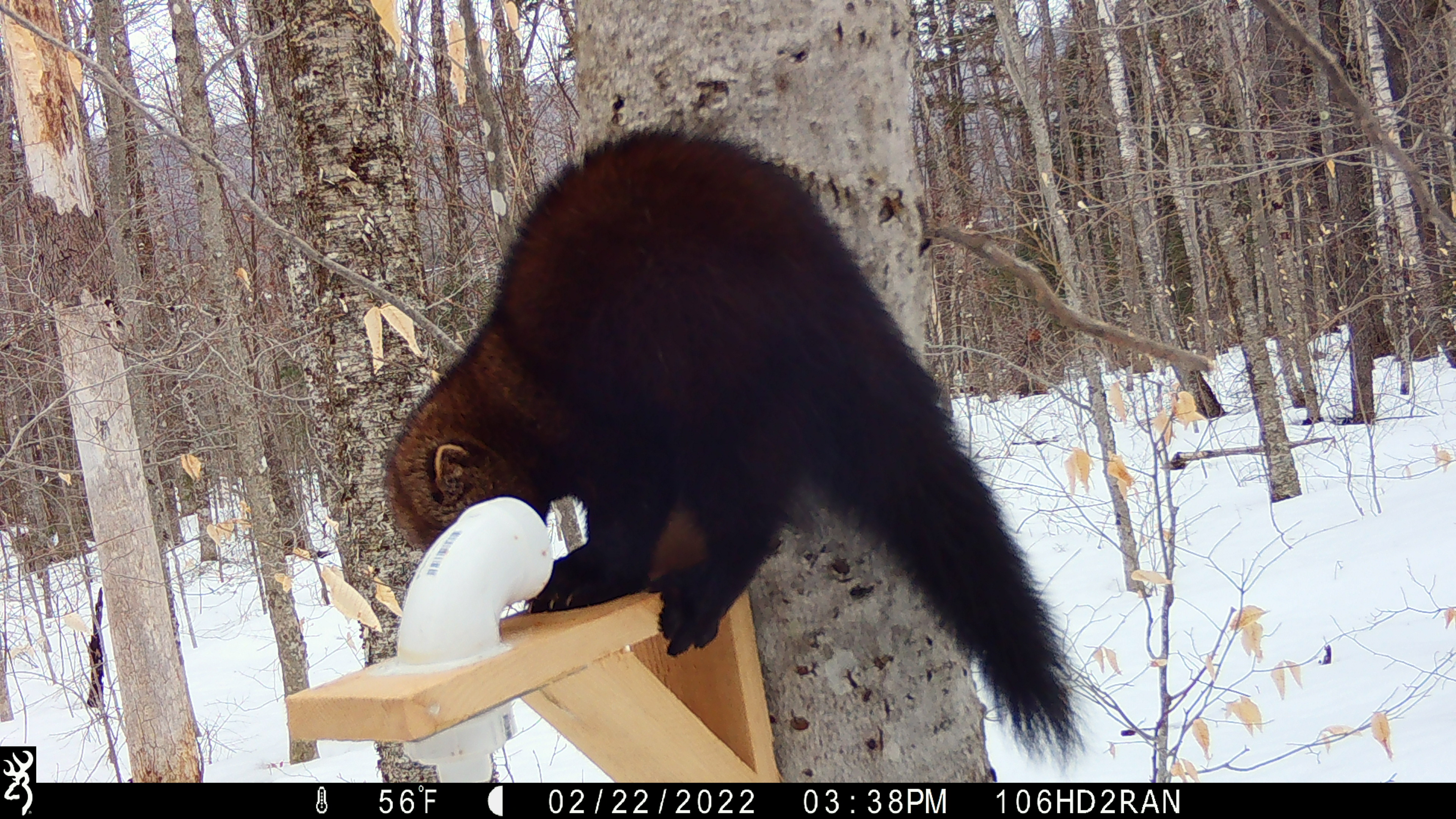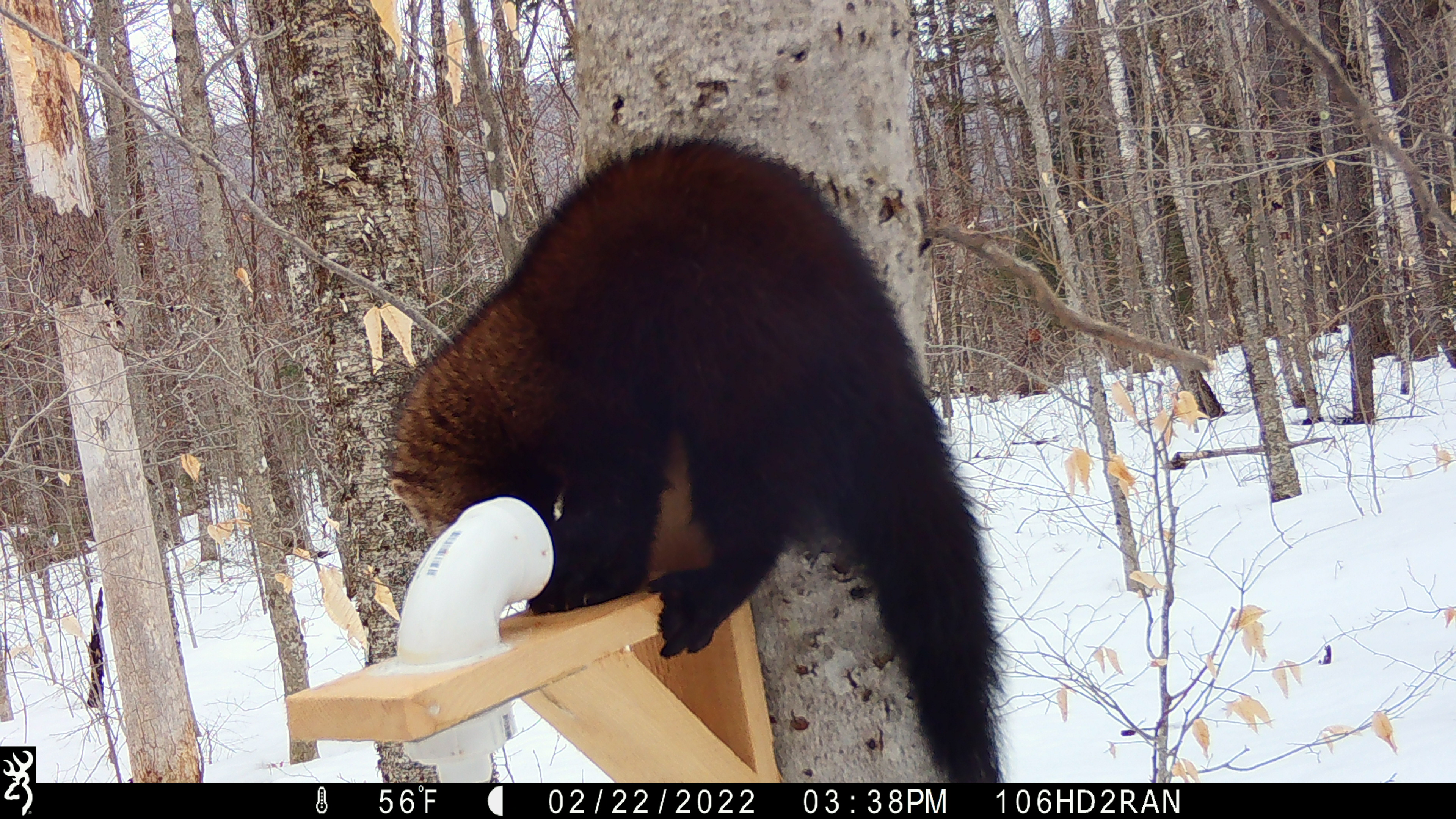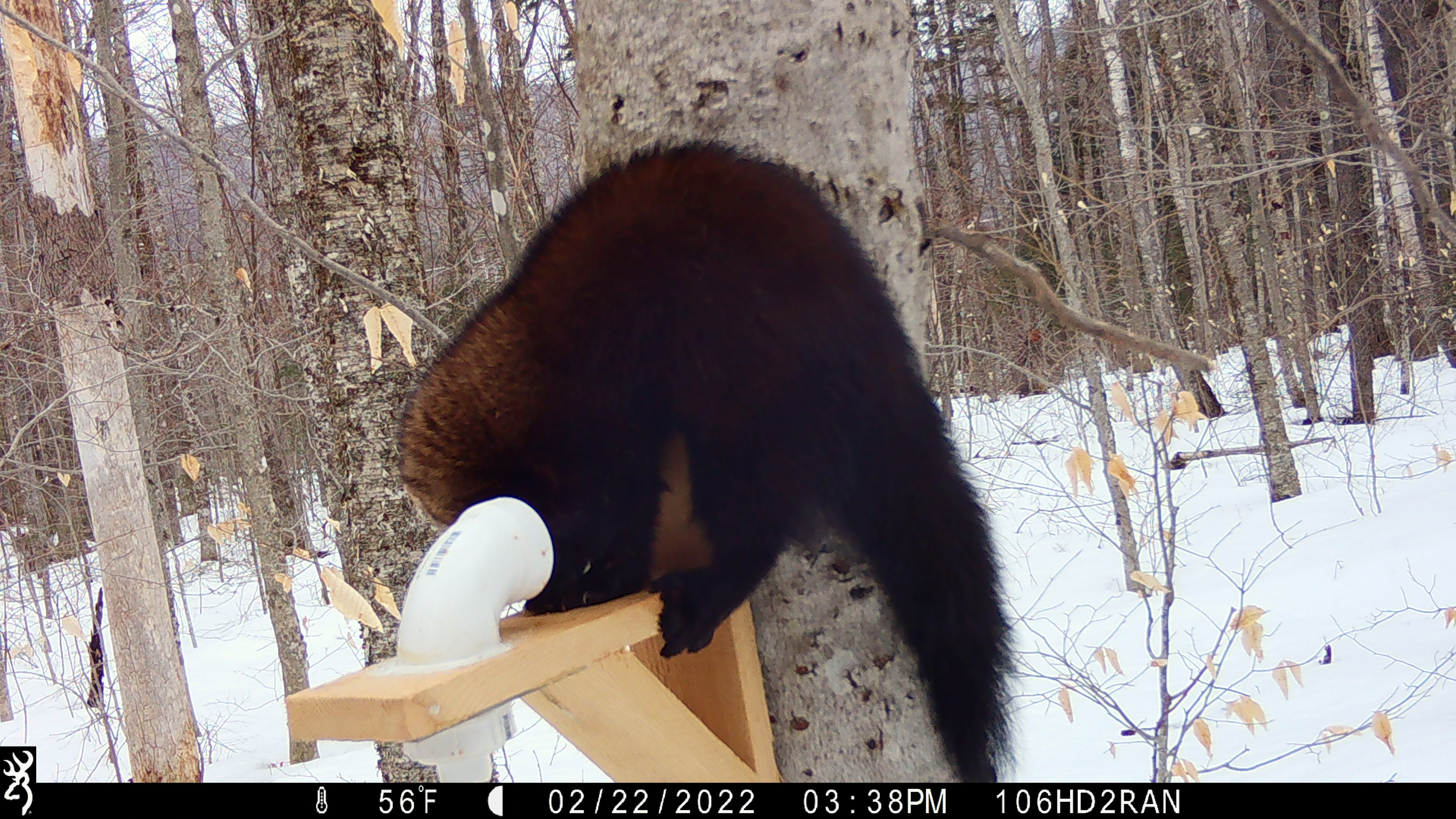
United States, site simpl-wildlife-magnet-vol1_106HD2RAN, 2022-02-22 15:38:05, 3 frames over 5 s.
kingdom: Animalia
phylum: Chordata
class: Mammalia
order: Carnivora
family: Mustelidae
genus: Pekania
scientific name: Pekania pennanti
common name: fisher